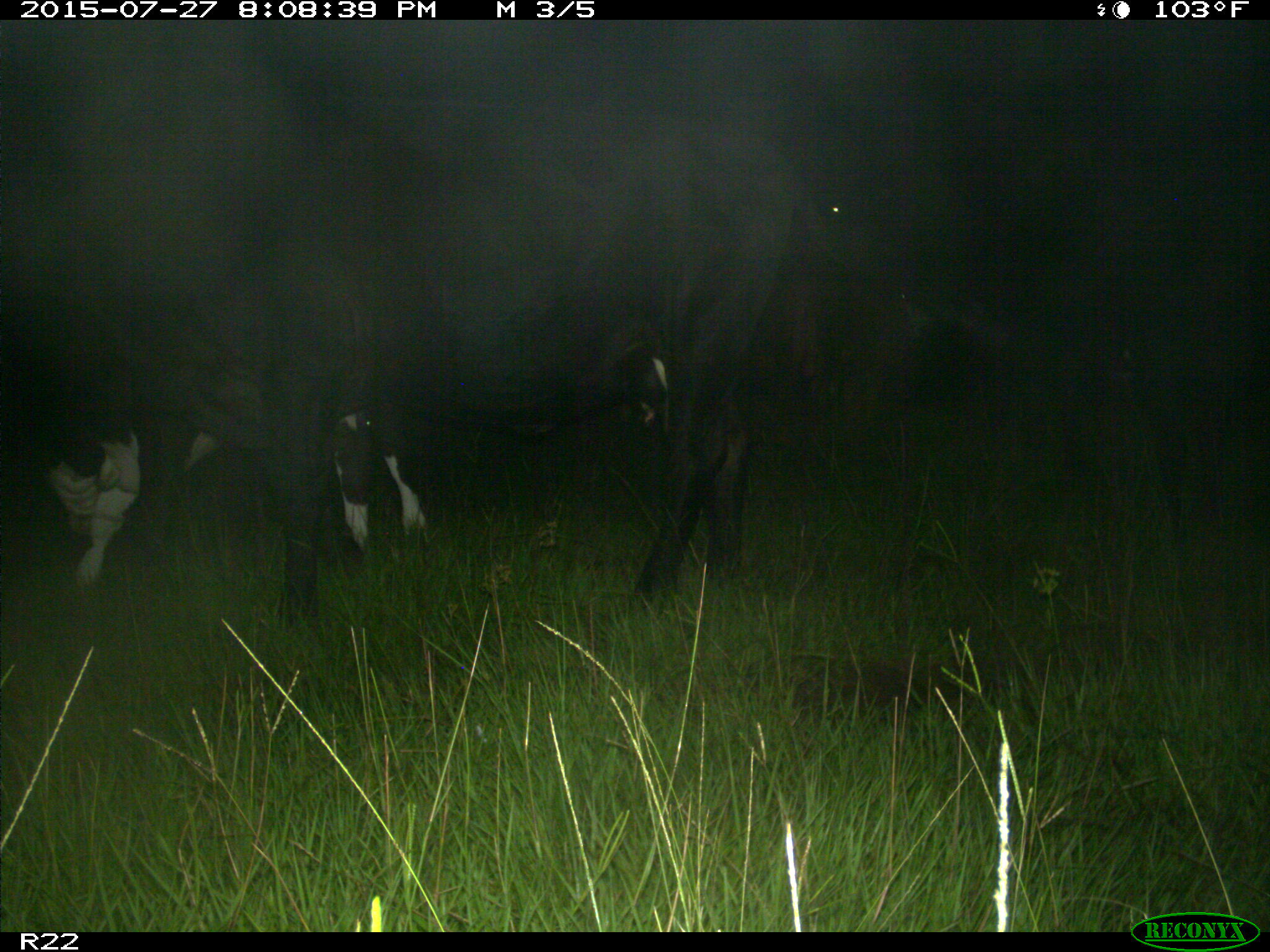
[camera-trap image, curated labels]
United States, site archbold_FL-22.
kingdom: Animalia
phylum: Chordata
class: Mammalia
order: Artiodactyla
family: Bovidae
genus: Bos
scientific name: Bos taurus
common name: domestic cow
Bos taurus (domestic cow).